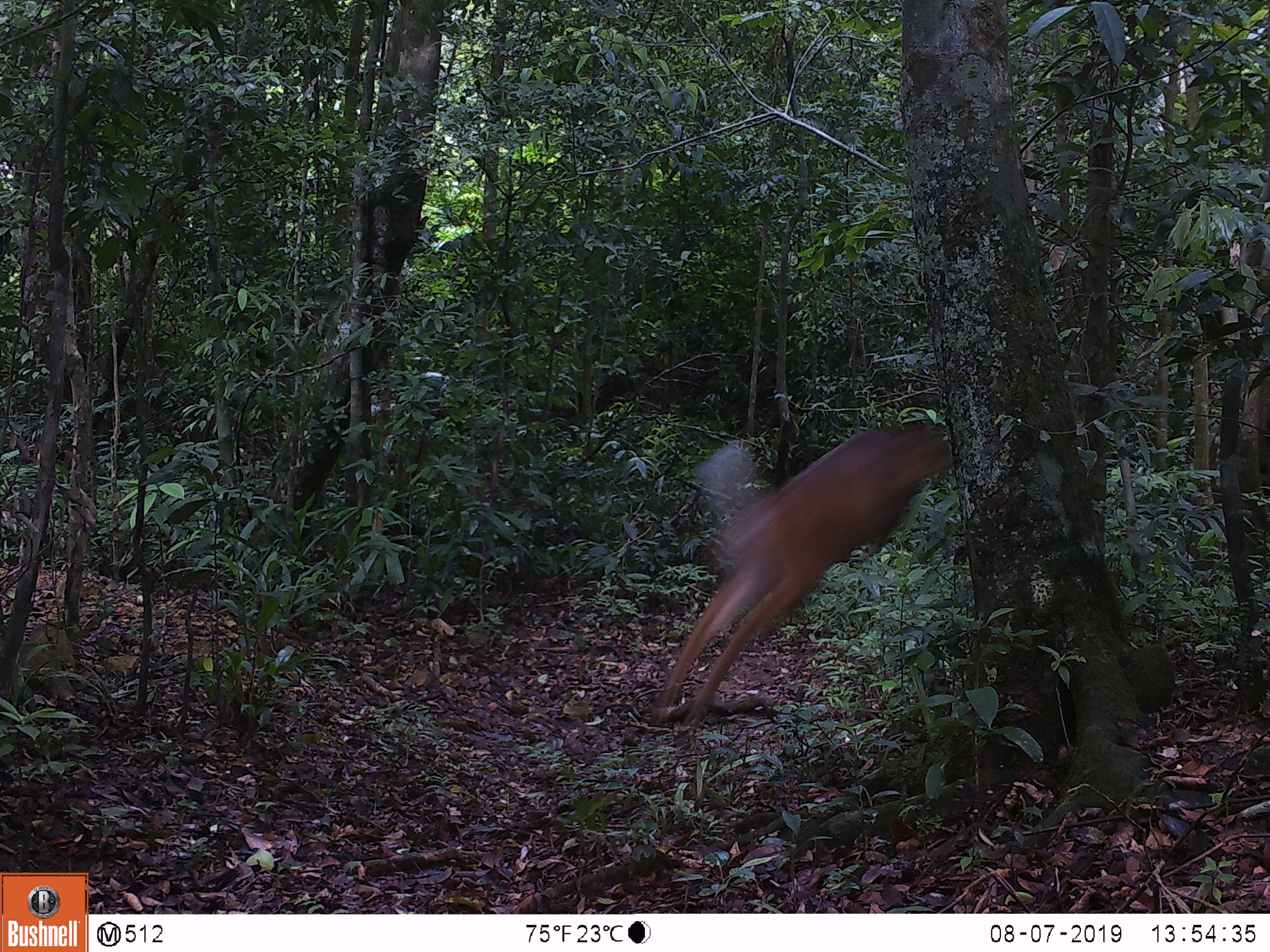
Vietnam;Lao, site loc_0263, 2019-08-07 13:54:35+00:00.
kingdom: Animalia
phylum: Chordata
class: Mammalia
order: Artiodactyla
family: Cervidae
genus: Muntiacus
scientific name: Muntiacus vuquangensis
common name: large-antlered muntjac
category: large antlered muntjac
Large antlered muntjac (large-antlered muntjac) (Muntiacus vuquangensis). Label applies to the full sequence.